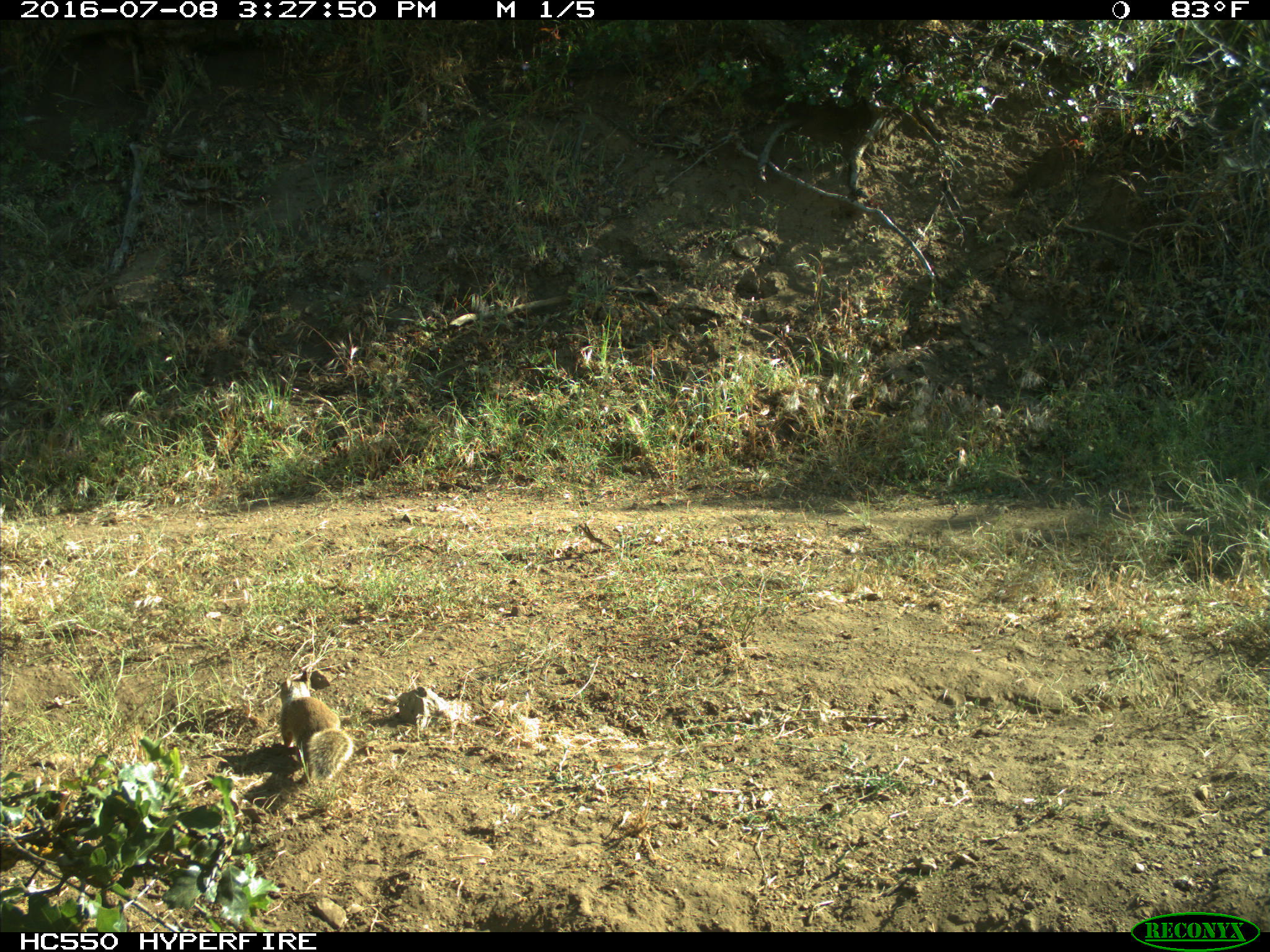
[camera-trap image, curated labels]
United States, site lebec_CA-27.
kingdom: Animalia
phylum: Chordata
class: Mammalia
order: Rodentia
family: Sciuridae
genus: Otospermophilus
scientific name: Otospermophilus beecheyi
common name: california ground squirrel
Otospermophilus beecheyi (california ground squirrel).